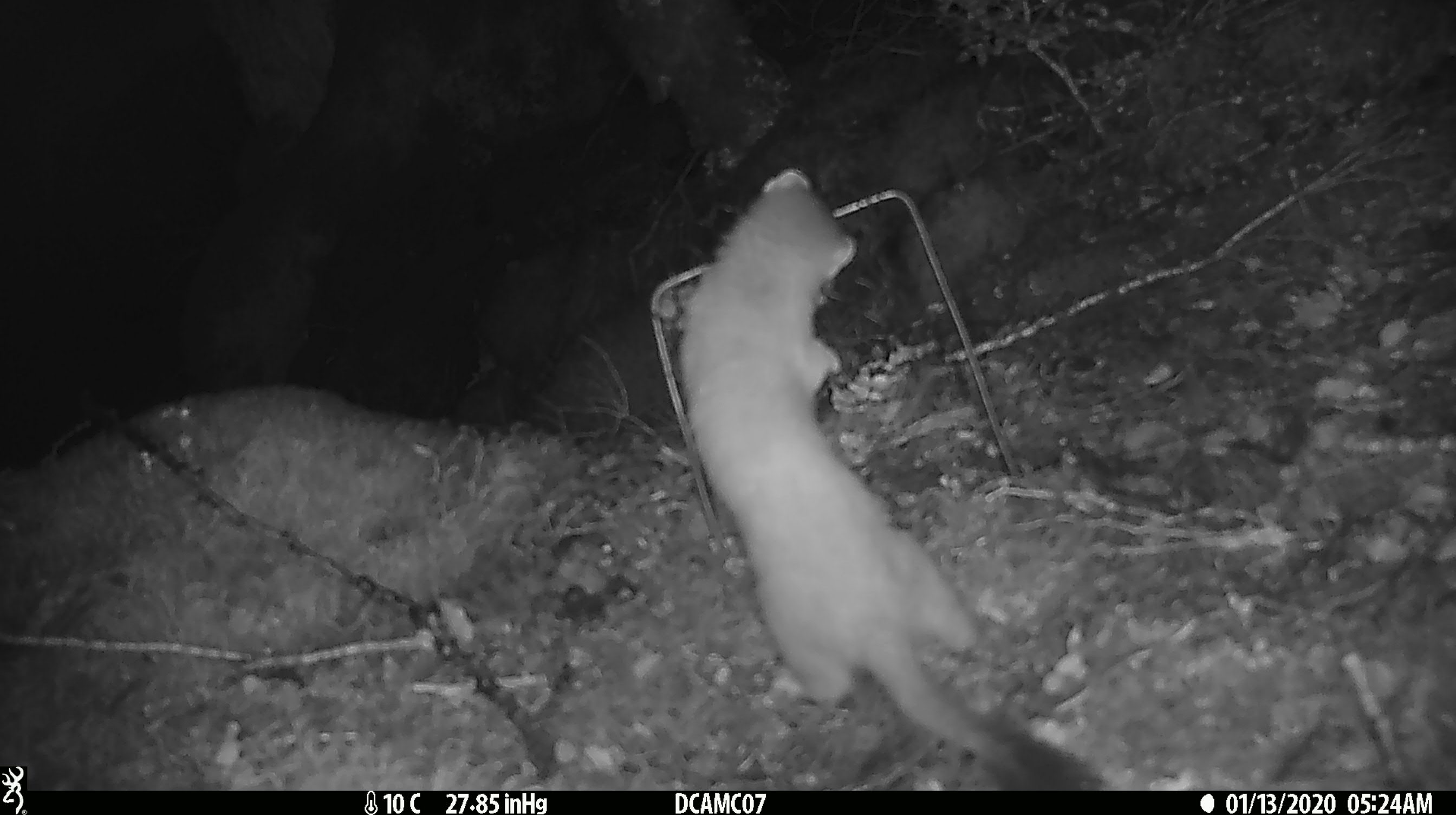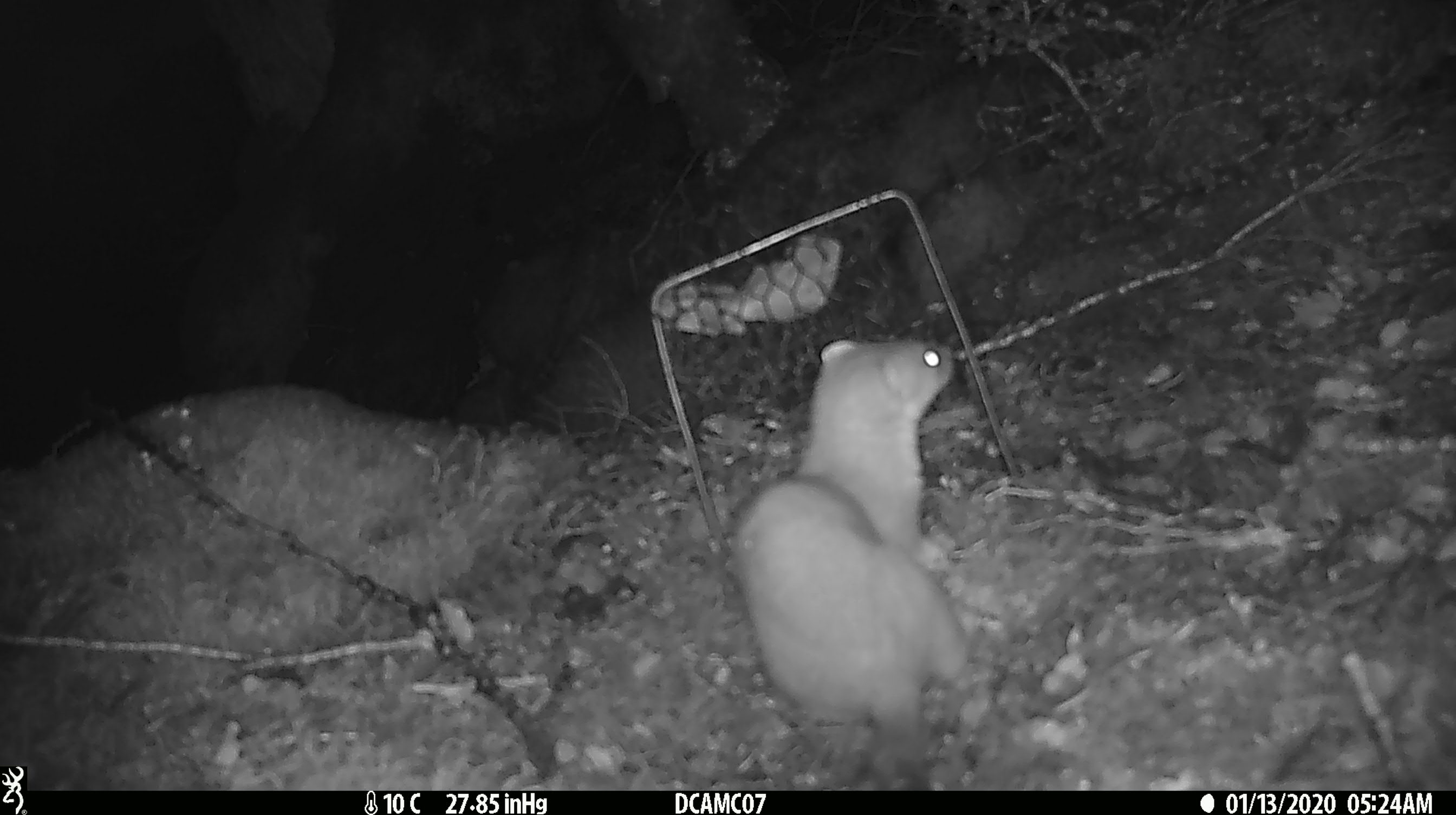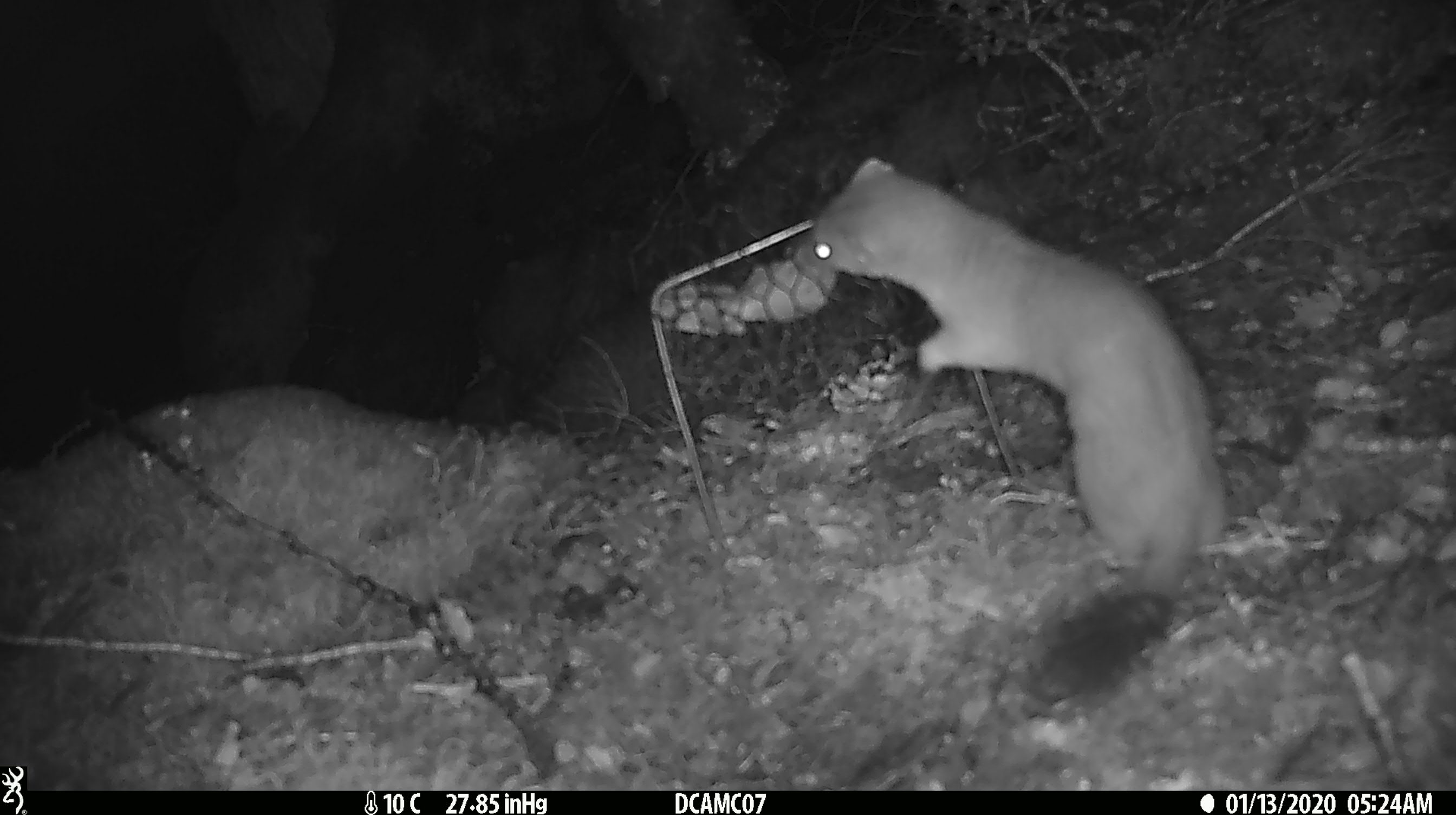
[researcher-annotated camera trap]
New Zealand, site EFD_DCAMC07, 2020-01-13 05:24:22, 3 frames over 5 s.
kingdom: Animalia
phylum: Chordata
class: Mammalia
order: Carnivora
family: Mustelidae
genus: Mustela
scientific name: Mustela erminea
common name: stoat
Stoat (Mustela erminea).